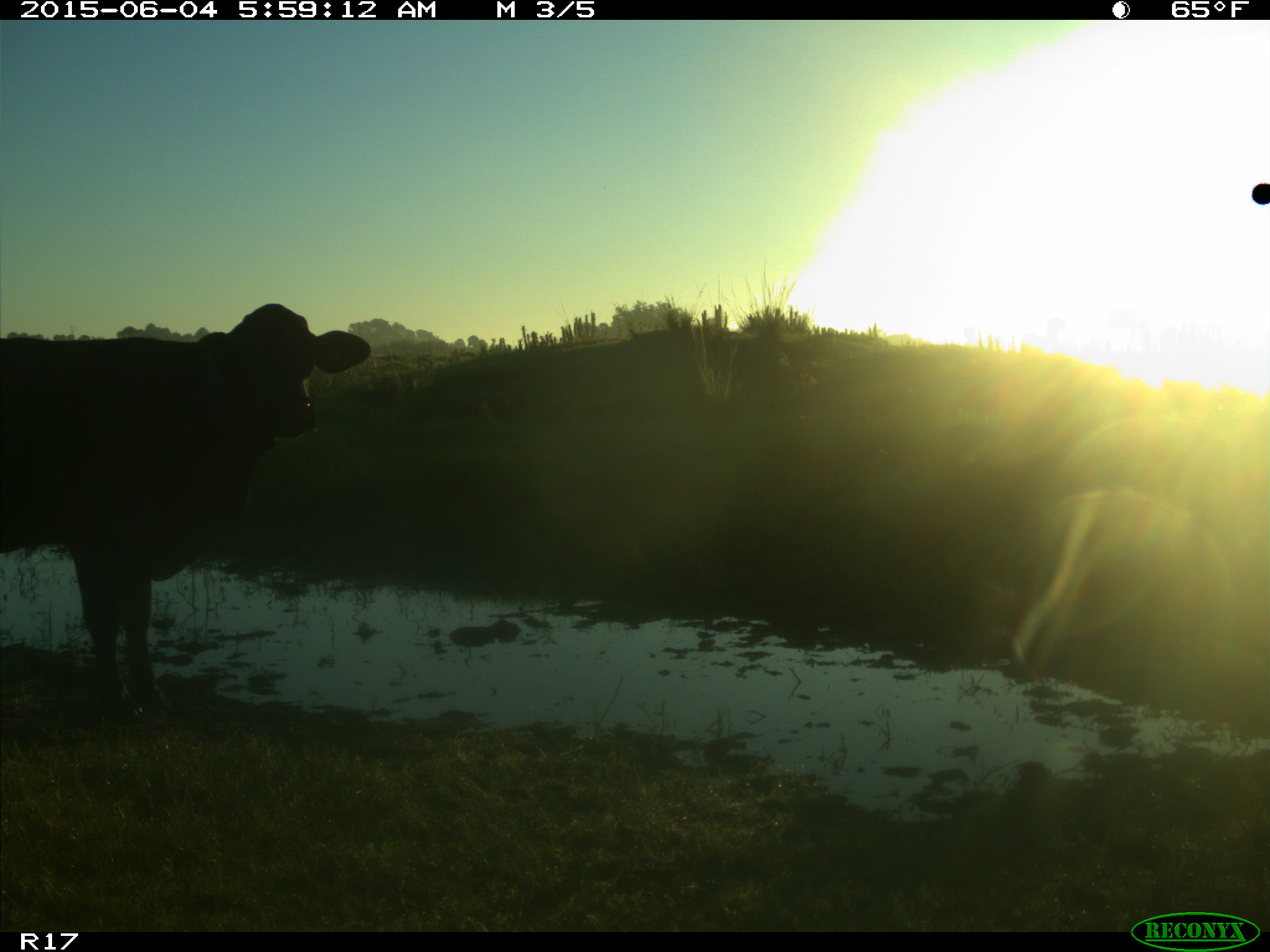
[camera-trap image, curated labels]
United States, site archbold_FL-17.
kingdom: Animalia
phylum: Chordata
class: Mammalia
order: Artiodactyla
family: Bovidae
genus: Bos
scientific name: Bos taurus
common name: domestic cow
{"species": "Bos taurus (domestic cow)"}